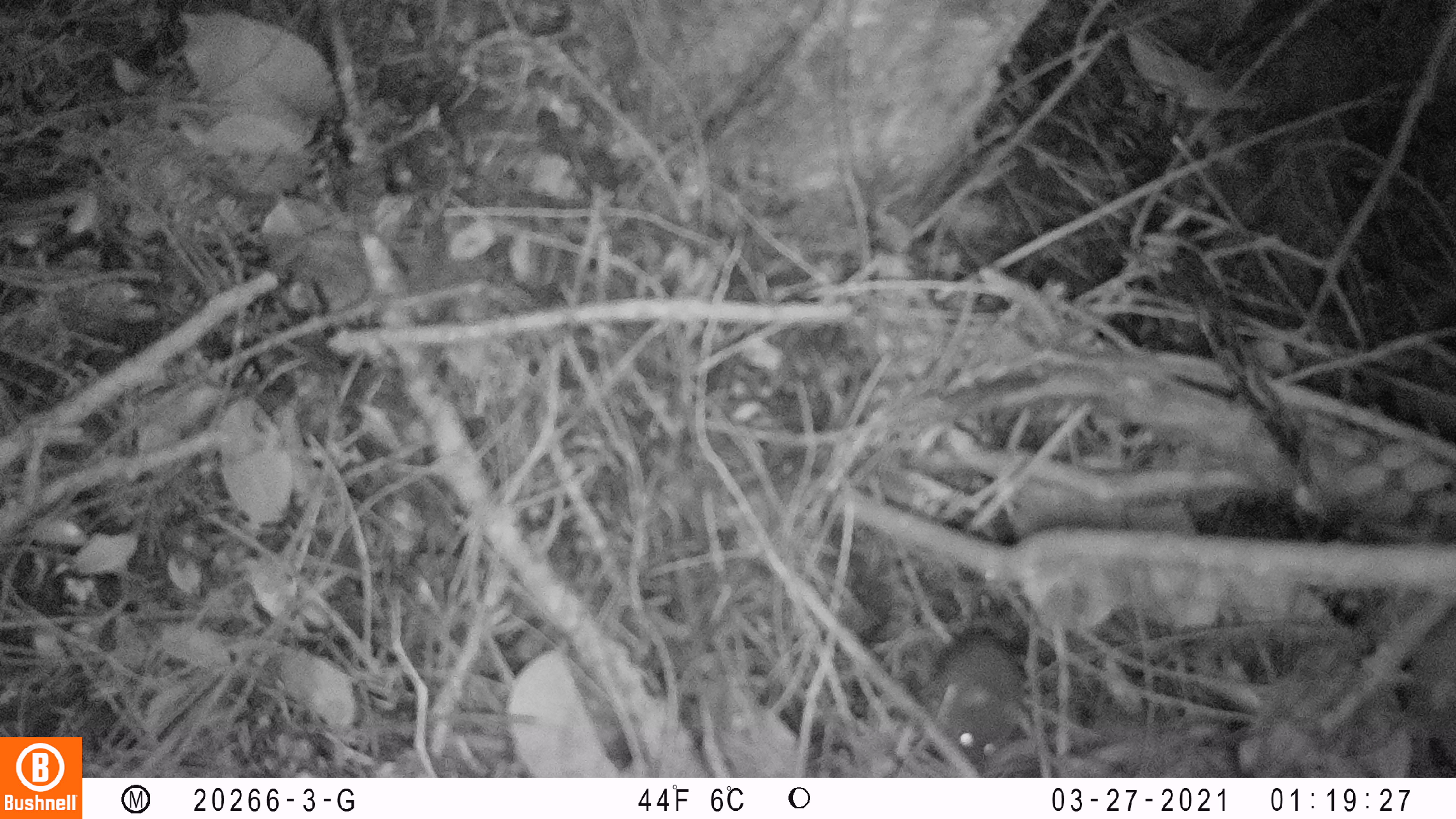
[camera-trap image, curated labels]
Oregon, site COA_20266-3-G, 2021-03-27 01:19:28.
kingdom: Animalia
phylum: Chordata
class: Mammalia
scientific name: Mammalia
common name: small mammal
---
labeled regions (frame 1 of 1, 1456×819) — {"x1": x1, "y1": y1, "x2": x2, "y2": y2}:
small mammal: {"x1": 883, "y1": 556, "x2": 1041, "y2": 776}